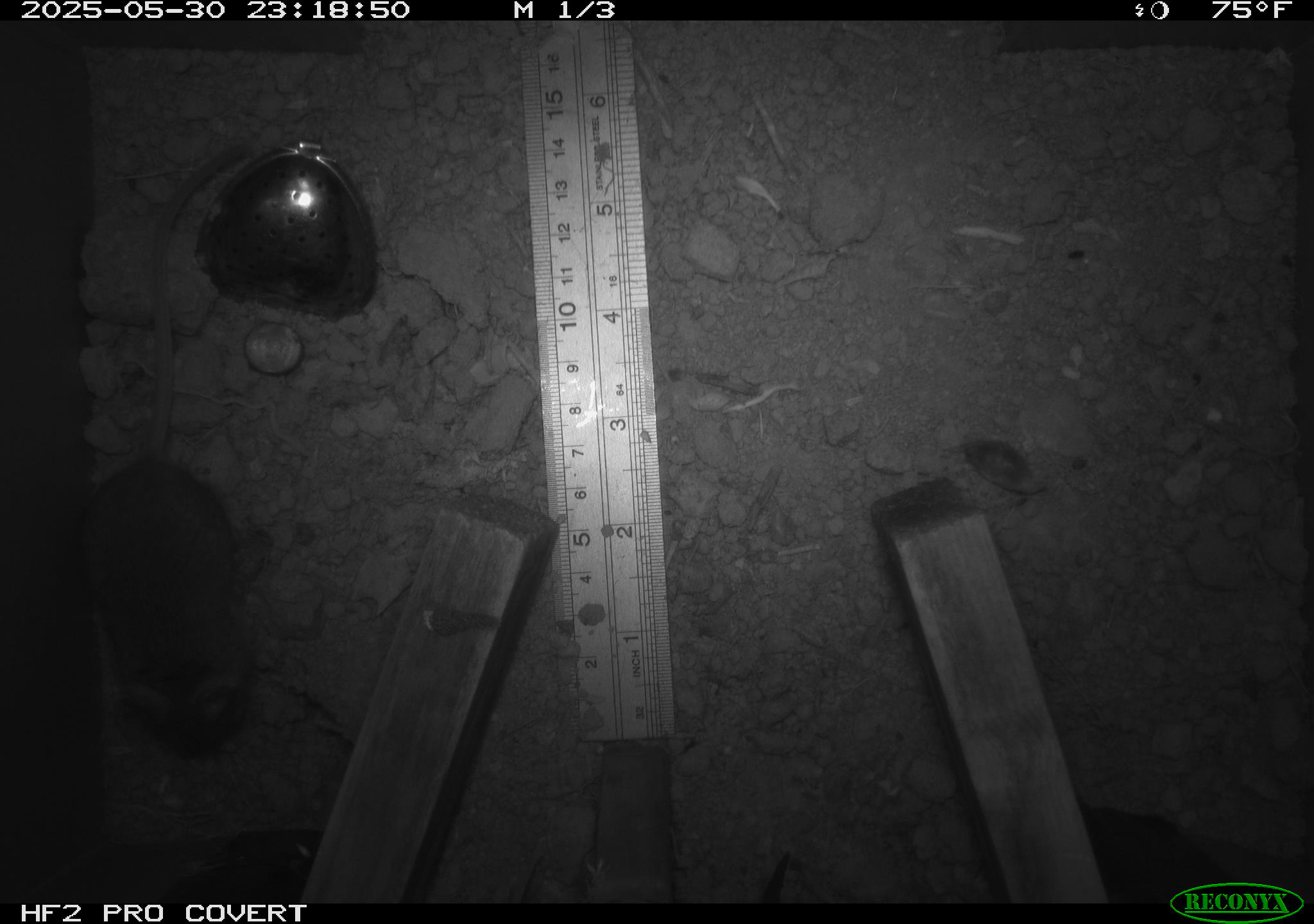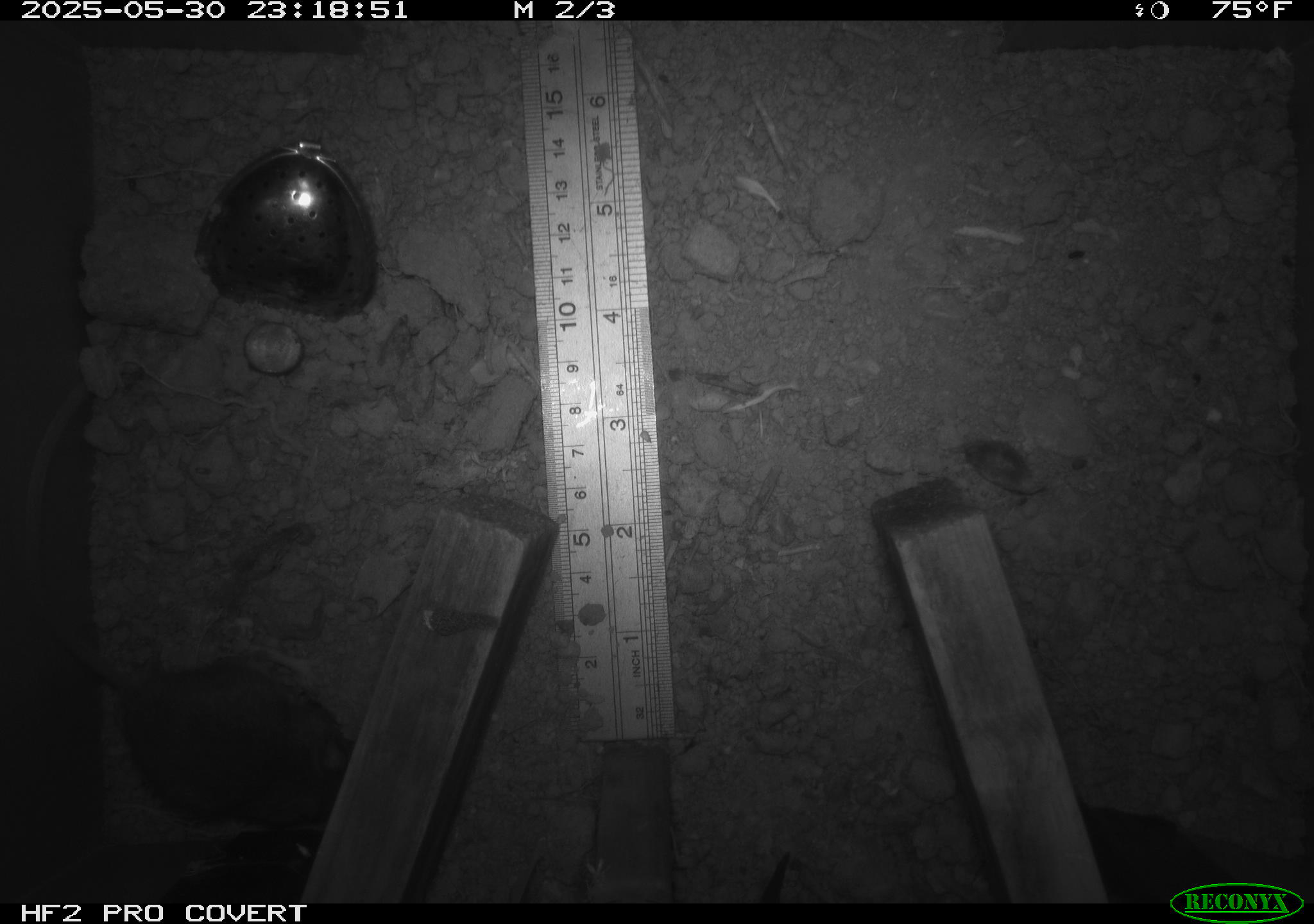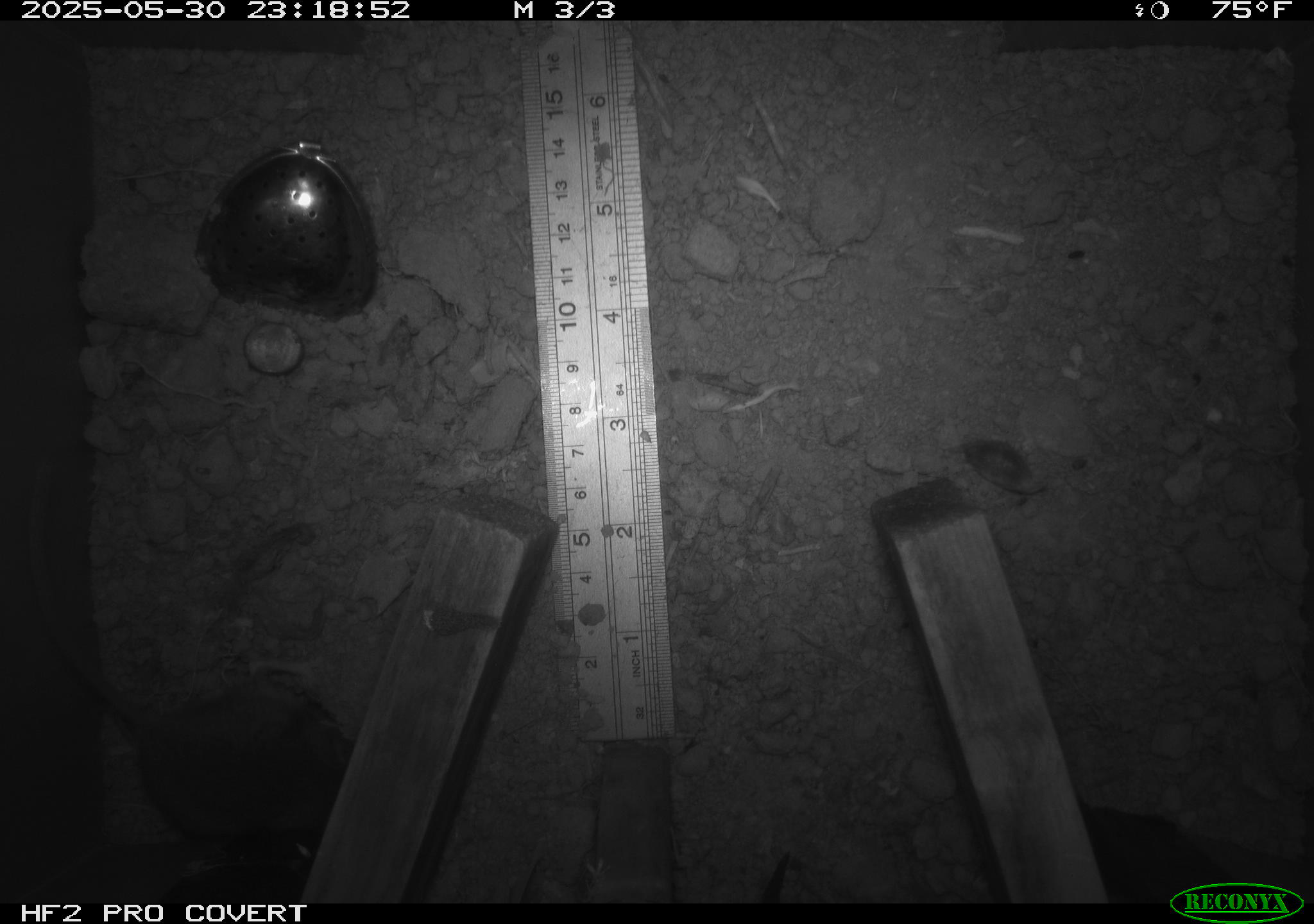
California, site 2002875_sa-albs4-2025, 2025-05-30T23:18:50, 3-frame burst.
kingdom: Animalia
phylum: Chordata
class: Mammalia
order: Rodentia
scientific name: Rodentia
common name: mouse species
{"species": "mouse species (Rodentia)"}